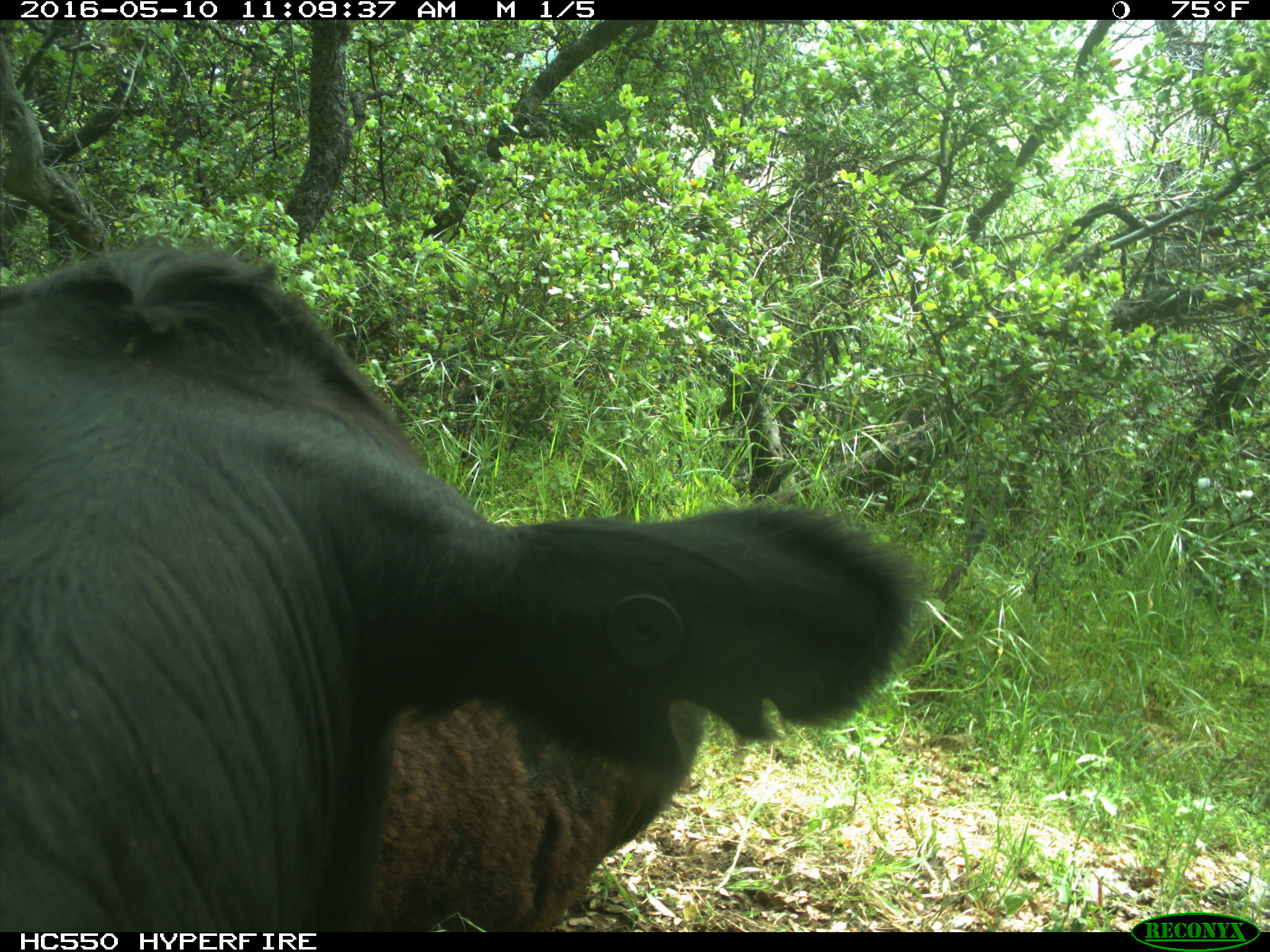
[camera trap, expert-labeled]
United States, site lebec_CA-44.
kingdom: Animalia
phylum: Chordata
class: Mammalia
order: Artiodactyla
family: Bovidae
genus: Bos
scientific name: Bos taurus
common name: domestic cow